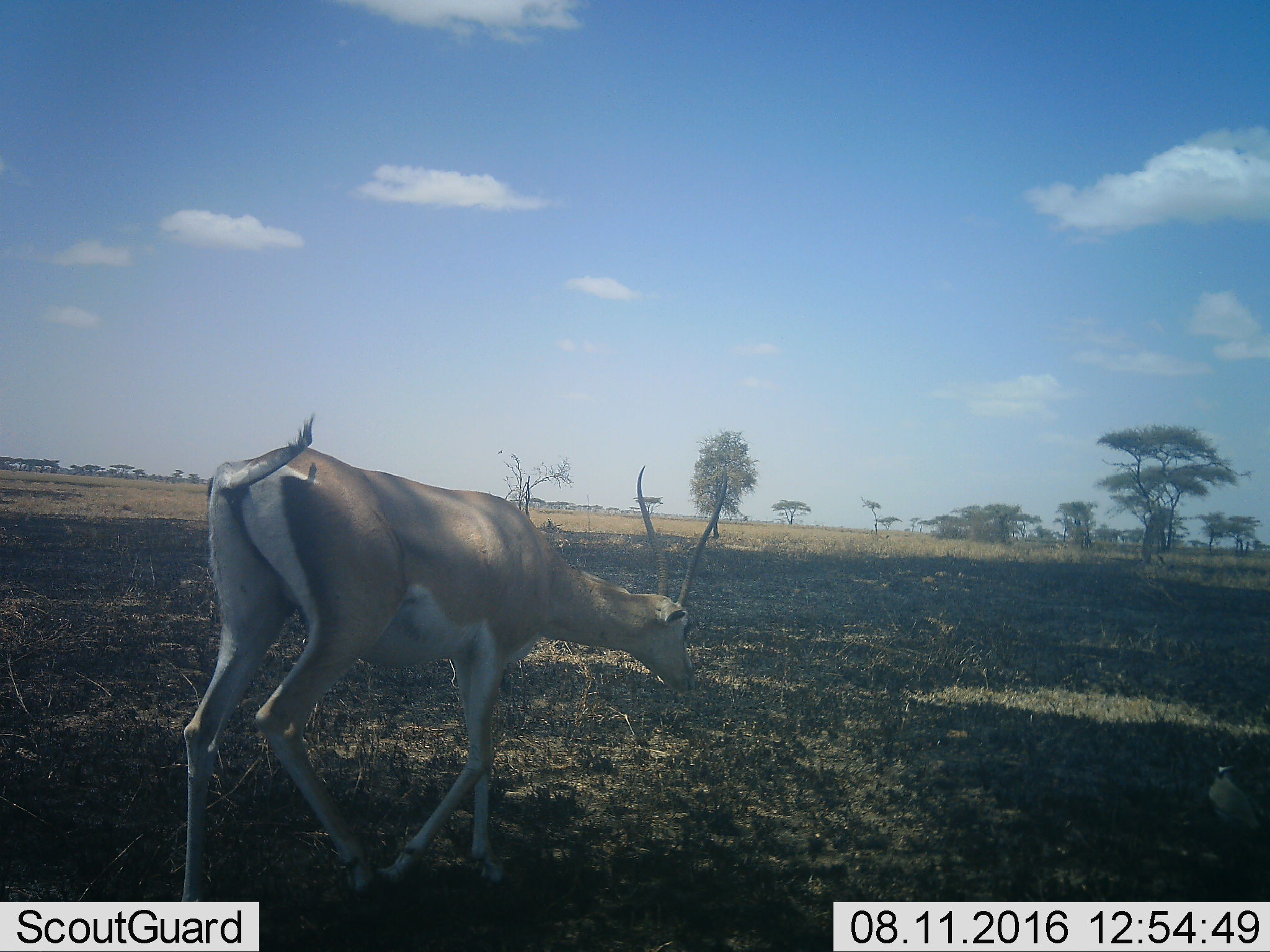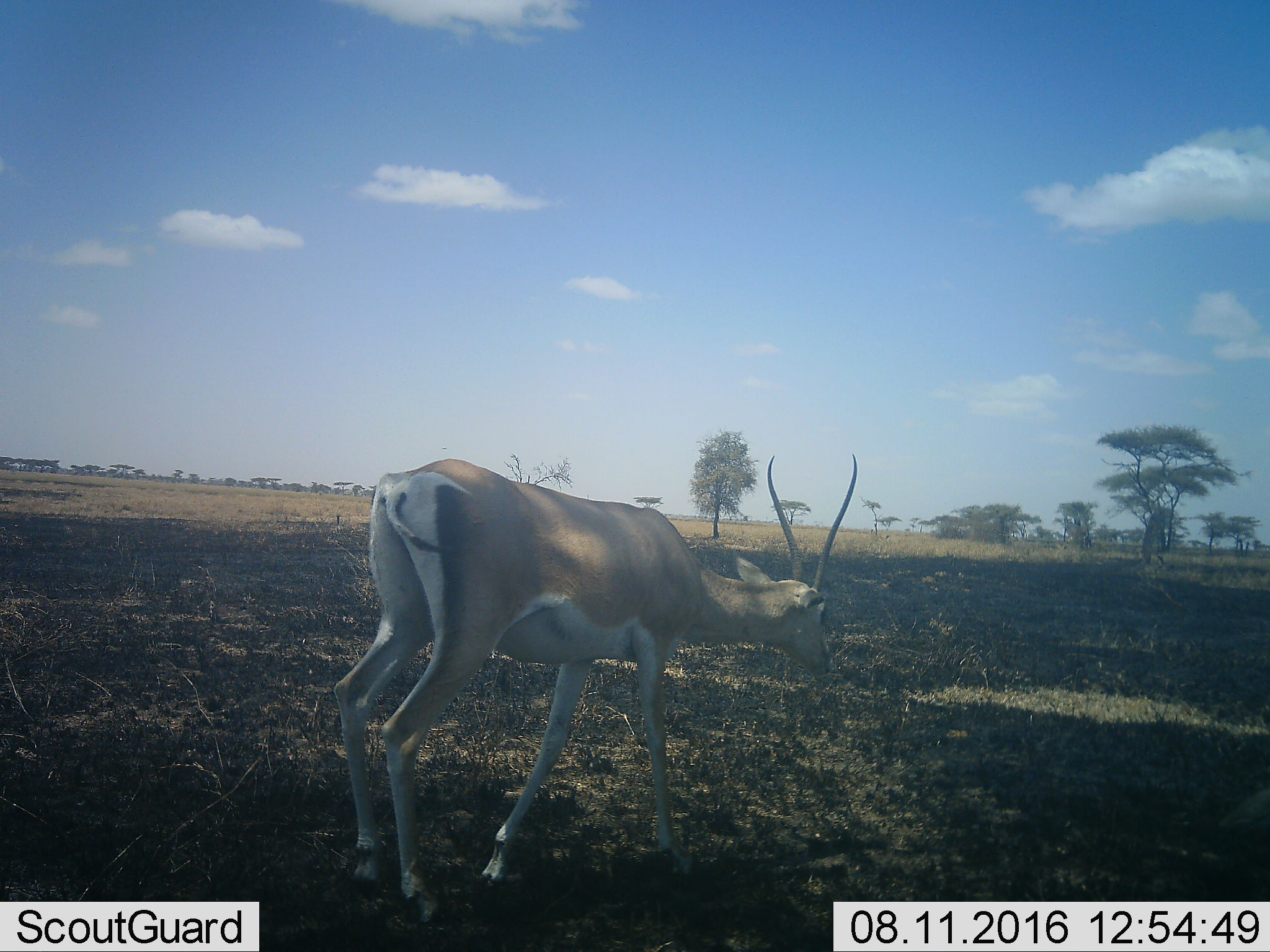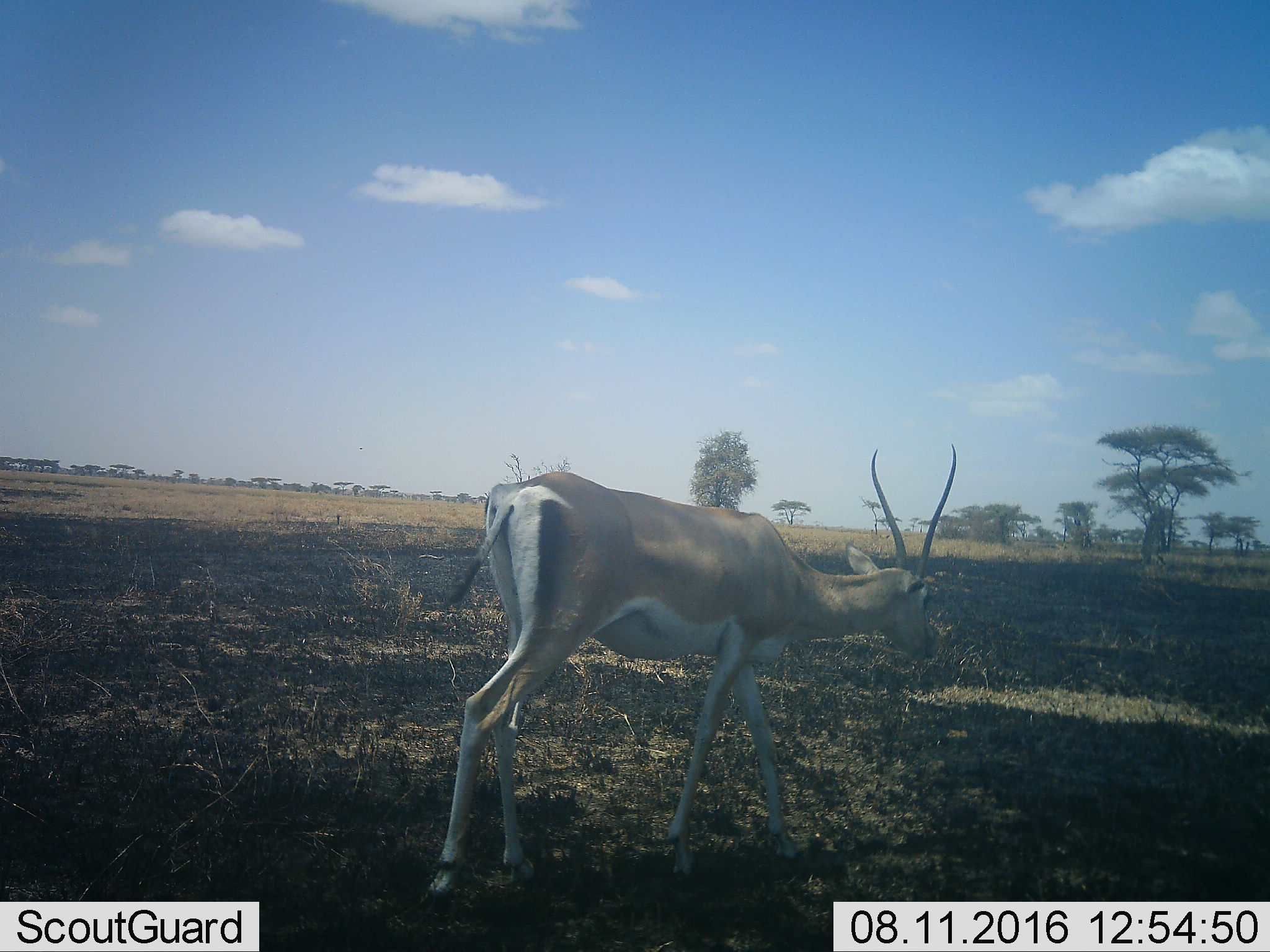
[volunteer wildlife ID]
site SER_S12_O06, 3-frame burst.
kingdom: Animalia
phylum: Chordata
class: Mammalia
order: Artiodactyla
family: Bovidae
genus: Nanger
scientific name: Nanger granti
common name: grant's gazelle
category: gazellegrants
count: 1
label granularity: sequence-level